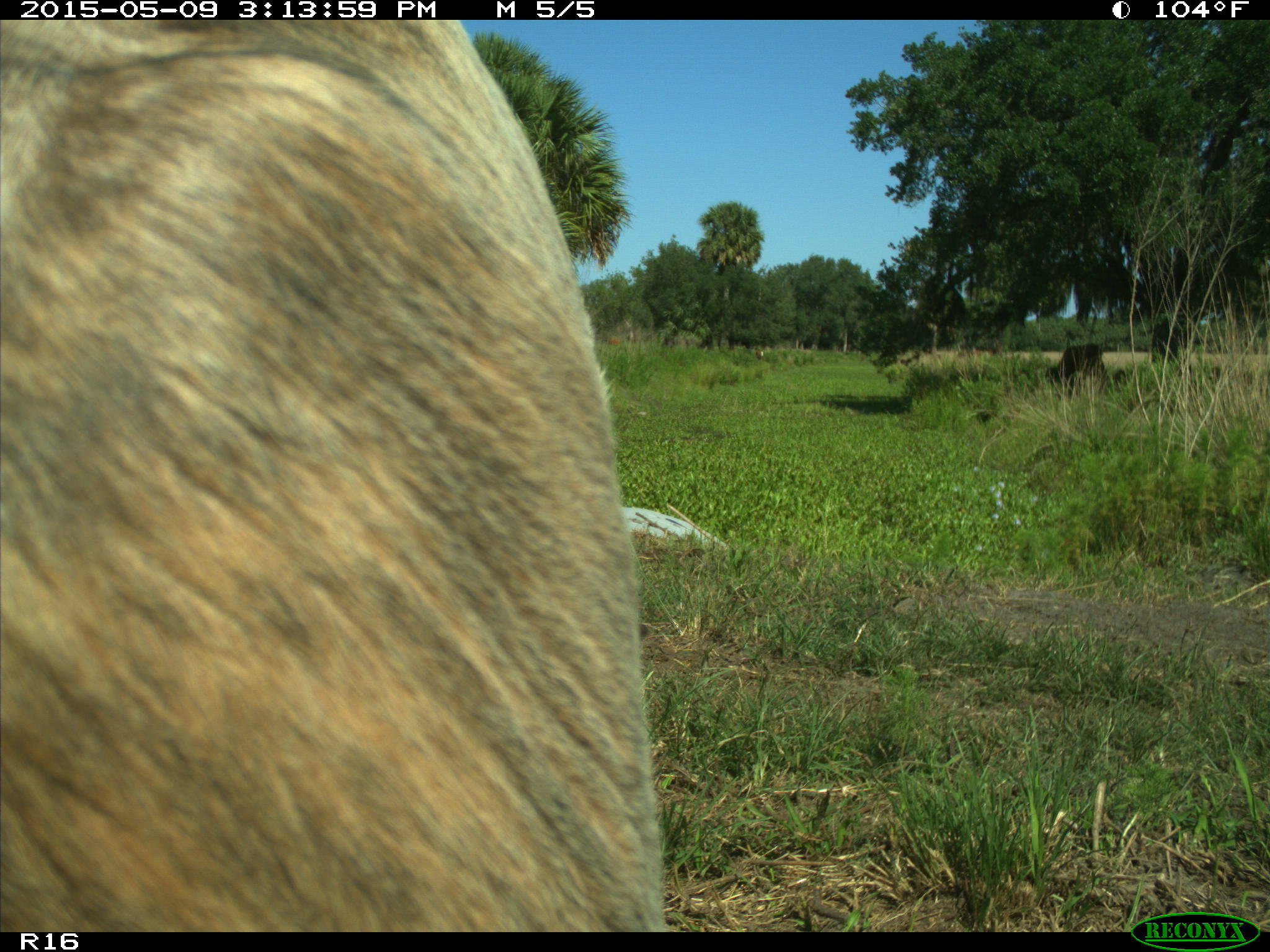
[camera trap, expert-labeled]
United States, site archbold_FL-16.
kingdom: Animalia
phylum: Chordata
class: Mammalia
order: Artiodactyla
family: Bovidae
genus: Bos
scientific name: Bos taurus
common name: domestic cow